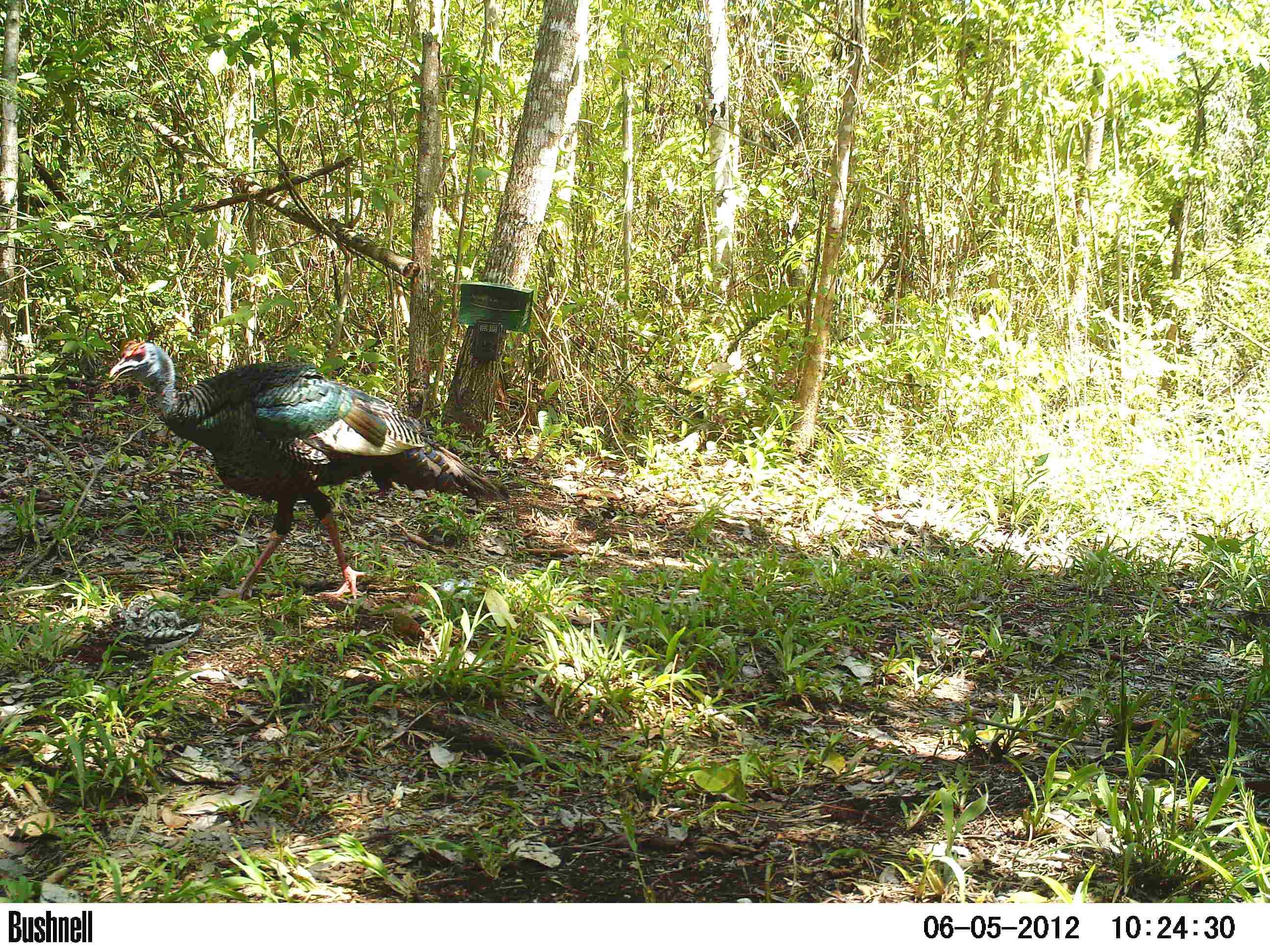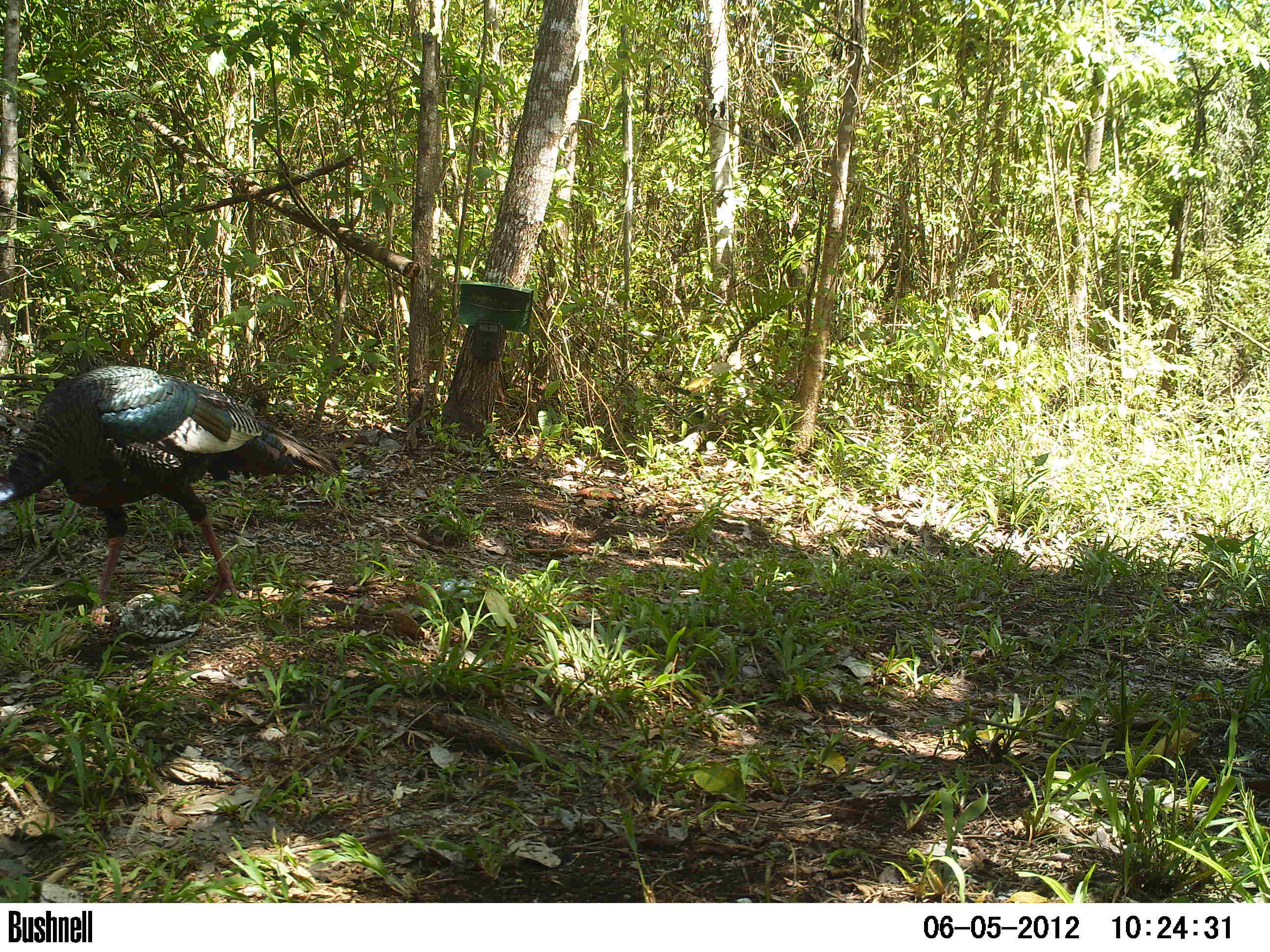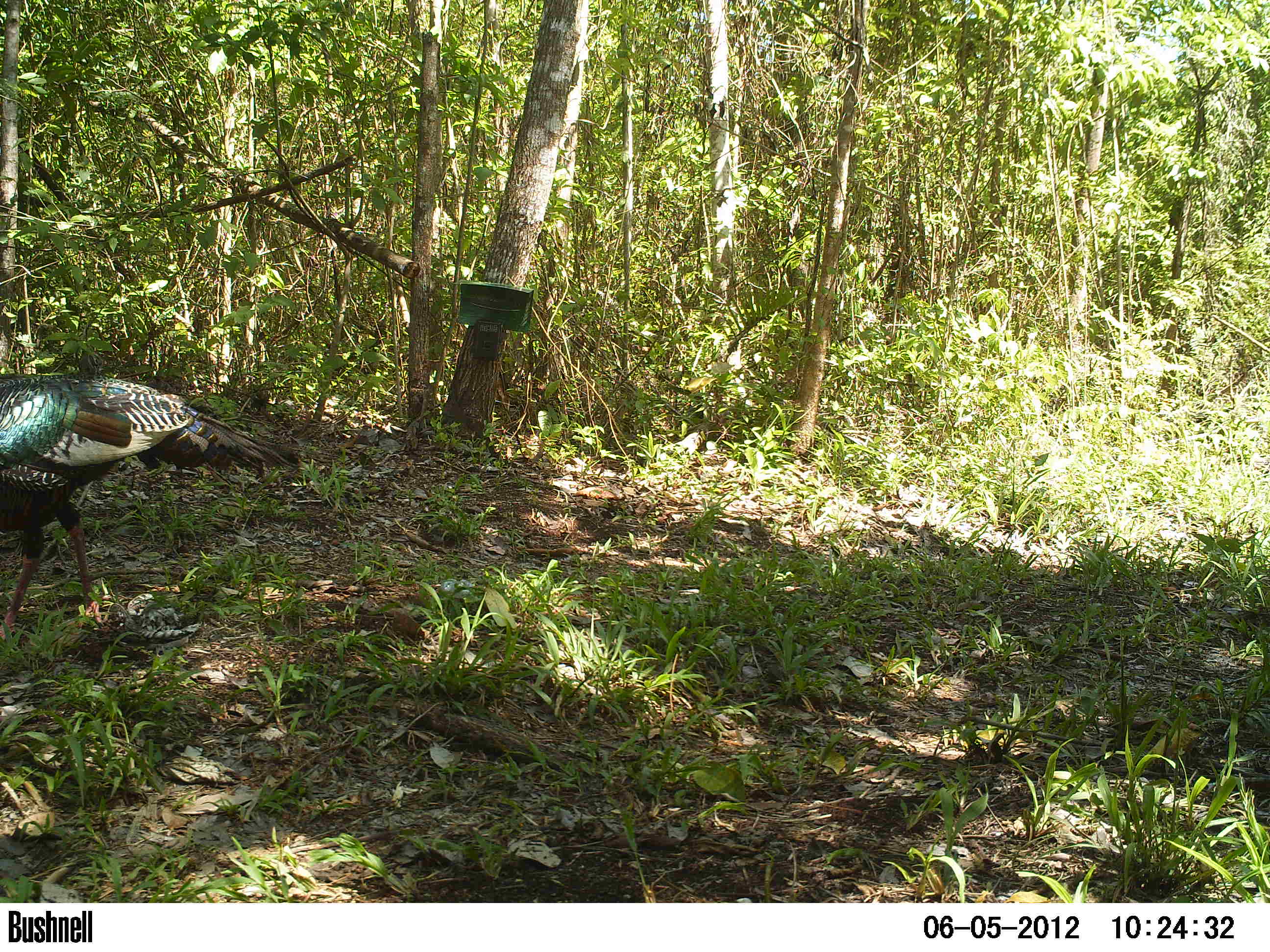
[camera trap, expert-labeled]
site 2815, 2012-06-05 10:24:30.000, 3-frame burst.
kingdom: Animalia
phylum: Chordata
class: Aves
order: Galliformes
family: Phasianidae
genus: Meleagris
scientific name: Meleagris ocellata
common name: ocellated turkey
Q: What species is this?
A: Meleagris ocellata (ocellated turkey).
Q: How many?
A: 1.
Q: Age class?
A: Adult.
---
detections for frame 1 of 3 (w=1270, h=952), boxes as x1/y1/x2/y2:
meleagris ocellata: 108/337/509/605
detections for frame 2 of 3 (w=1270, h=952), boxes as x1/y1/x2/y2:
meleagris ocellata: 0/364/342/628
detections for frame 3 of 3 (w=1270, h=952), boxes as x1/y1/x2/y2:
meleagris ocellata: 0/369/300/641